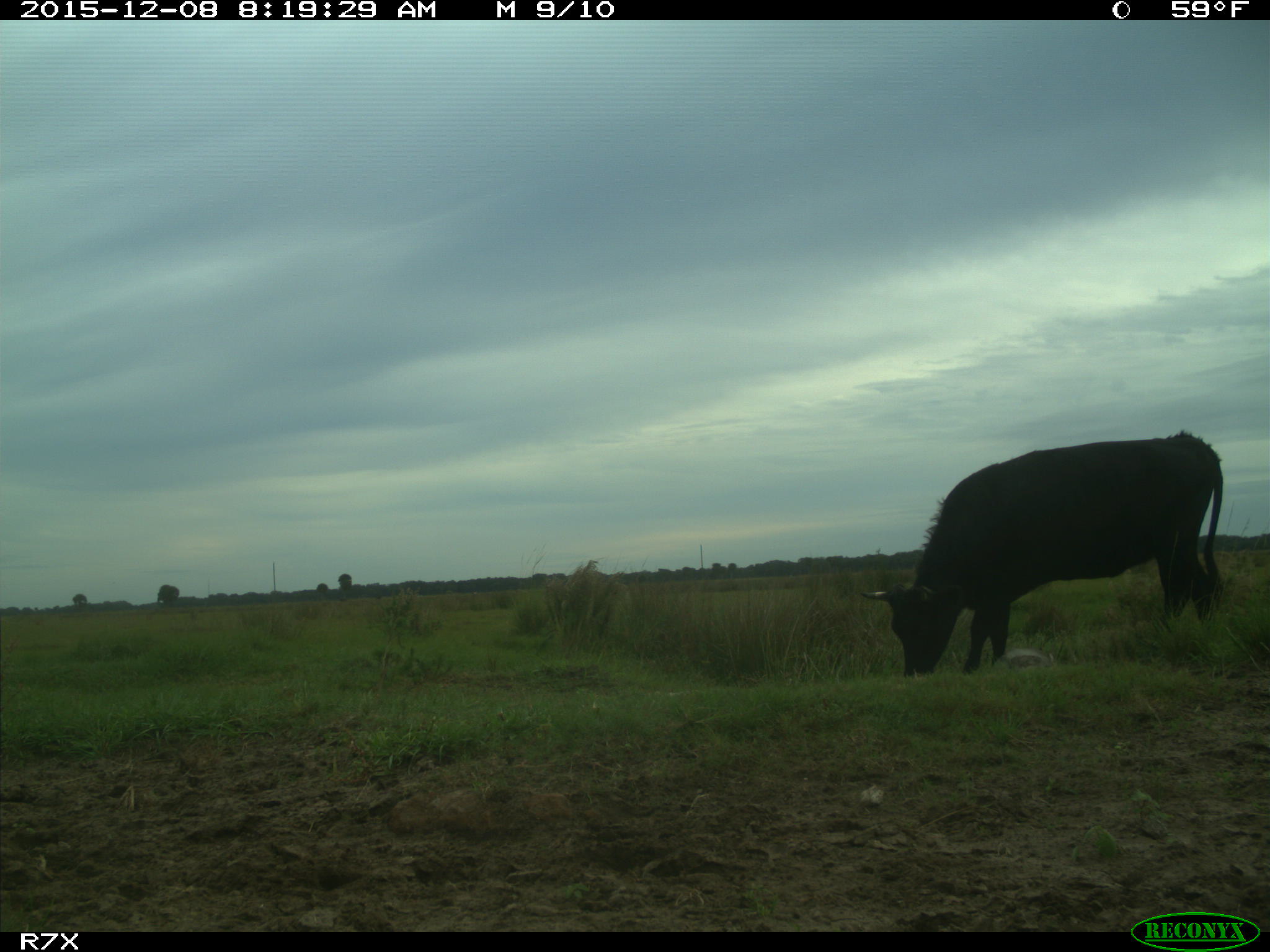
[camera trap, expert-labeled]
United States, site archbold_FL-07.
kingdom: Animalia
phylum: Chordata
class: Mammalia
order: Artiodactyla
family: Bovidae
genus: Bos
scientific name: Bos taurus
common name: domestic cow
Bos taurus (domestic cow).